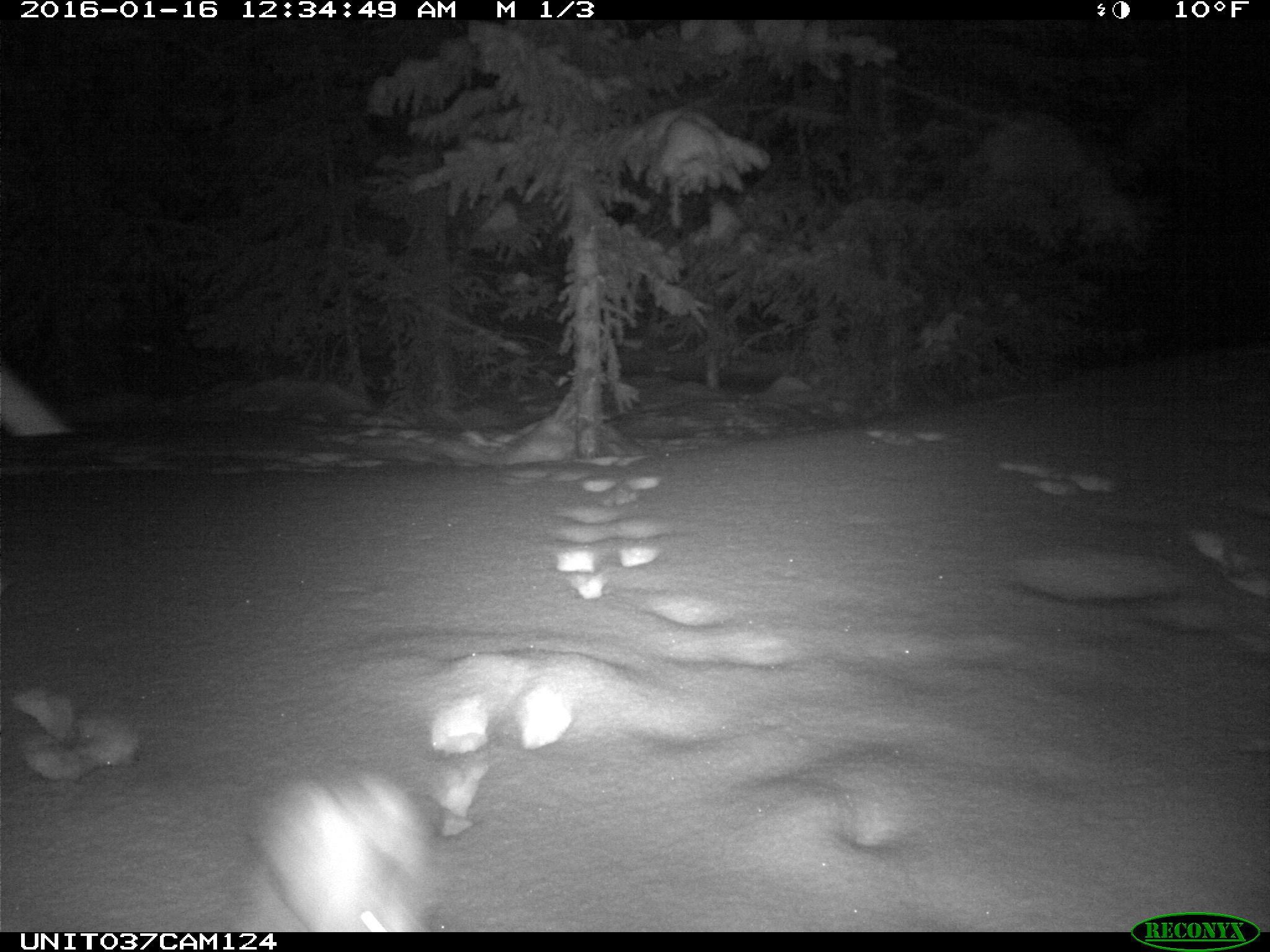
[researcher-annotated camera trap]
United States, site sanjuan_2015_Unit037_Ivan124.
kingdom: Animalia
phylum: Chordata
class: Mammalia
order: Lagomorpha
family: Leporidae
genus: Lepus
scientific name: Lepus americanus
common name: snowshoe hare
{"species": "Lepus americanus (snowshoe hare)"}